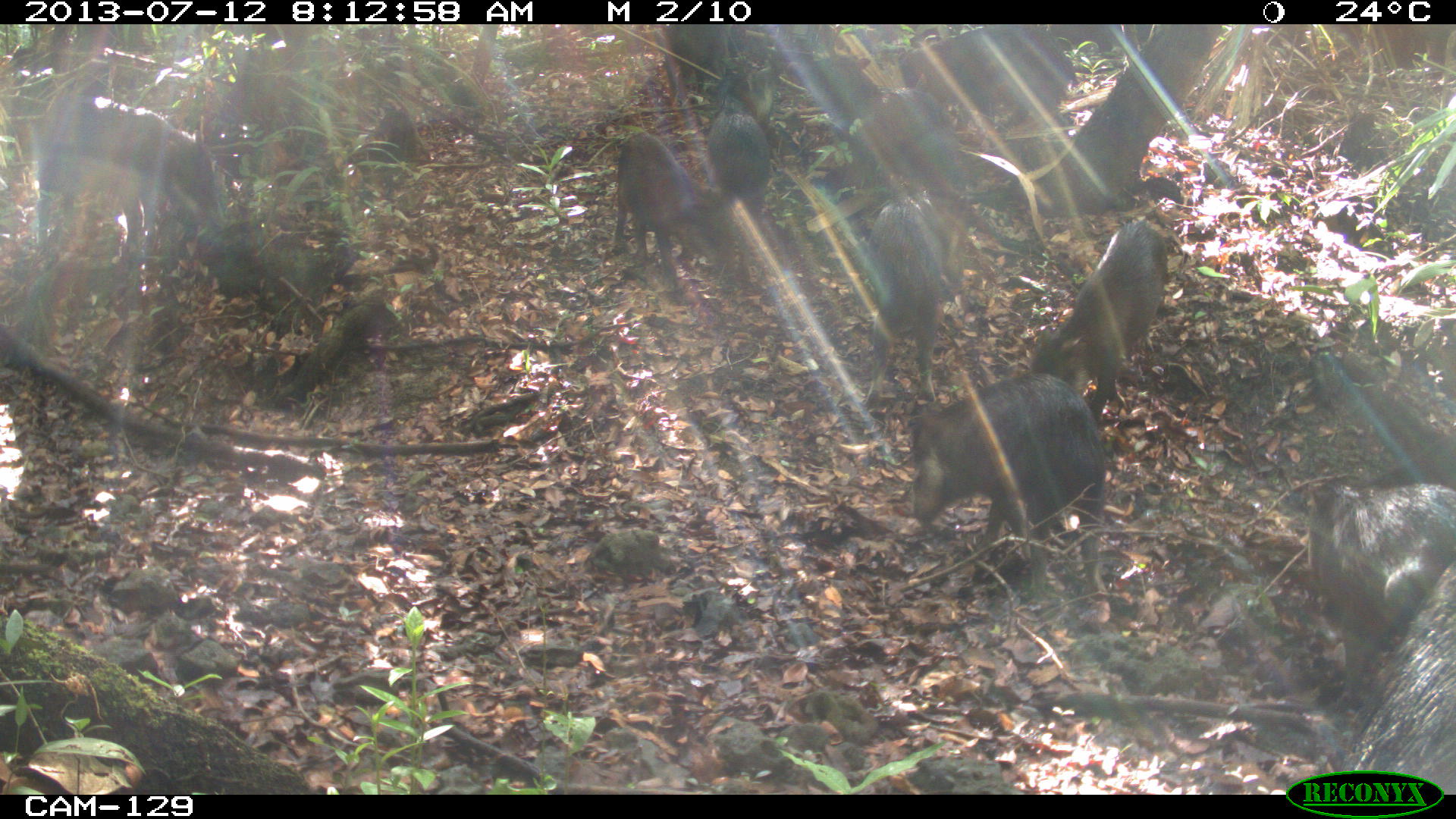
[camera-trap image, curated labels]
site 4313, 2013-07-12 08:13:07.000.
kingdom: Animalia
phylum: Chordata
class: Mammalia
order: Artiodactyla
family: Tayassuidae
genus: Tayassu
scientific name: Tayassu pecari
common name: white-lipped peccary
Tayassu pecari (white-lipped peccary), count 20.